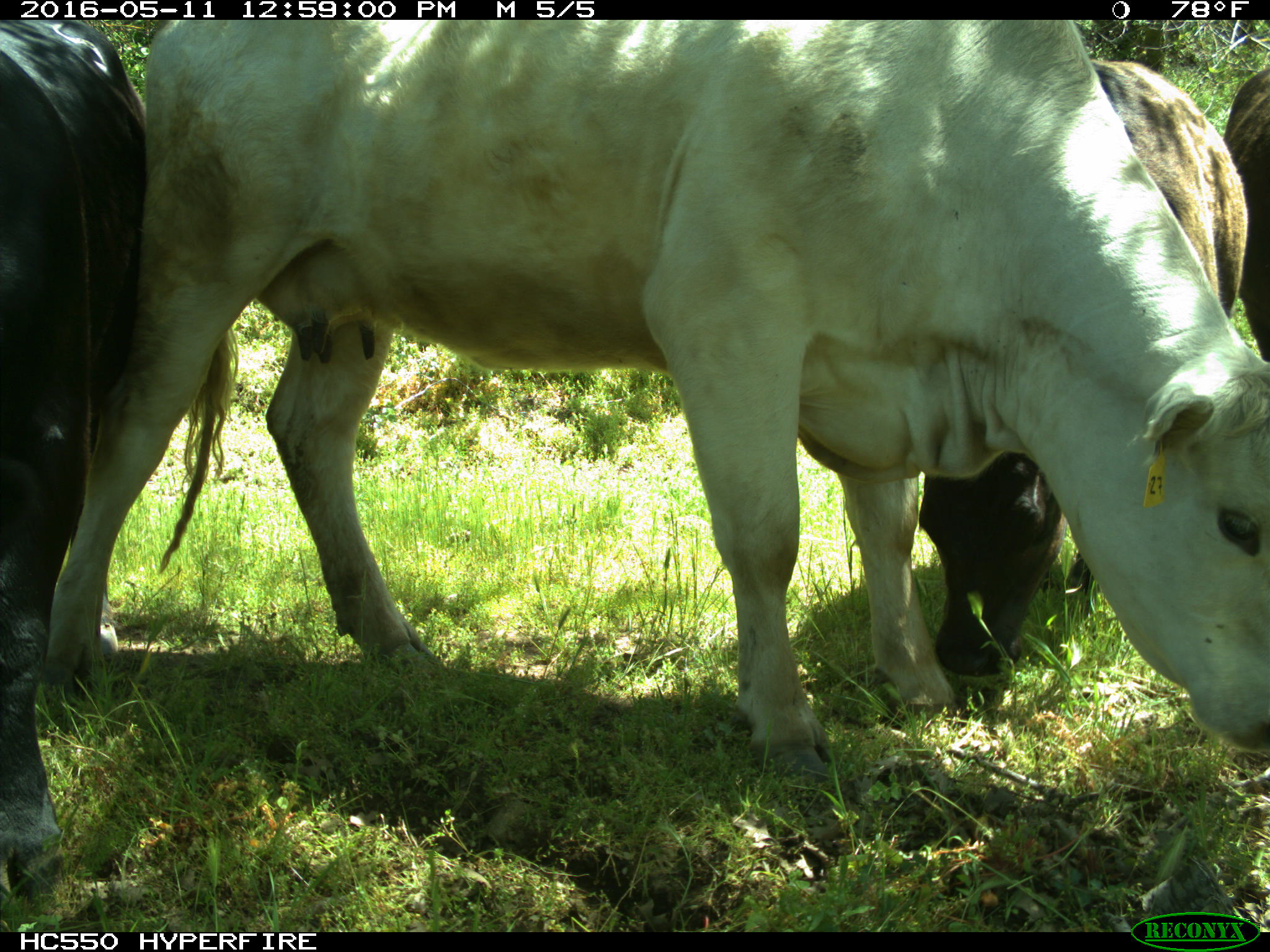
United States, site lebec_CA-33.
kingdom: Animalia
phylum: Chordata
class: Mammalia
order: Artiodactyla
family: Bovidae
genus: Bos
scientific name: Bos taurus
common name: domestic cow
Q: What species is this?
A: Bos taurus (domestic cow).